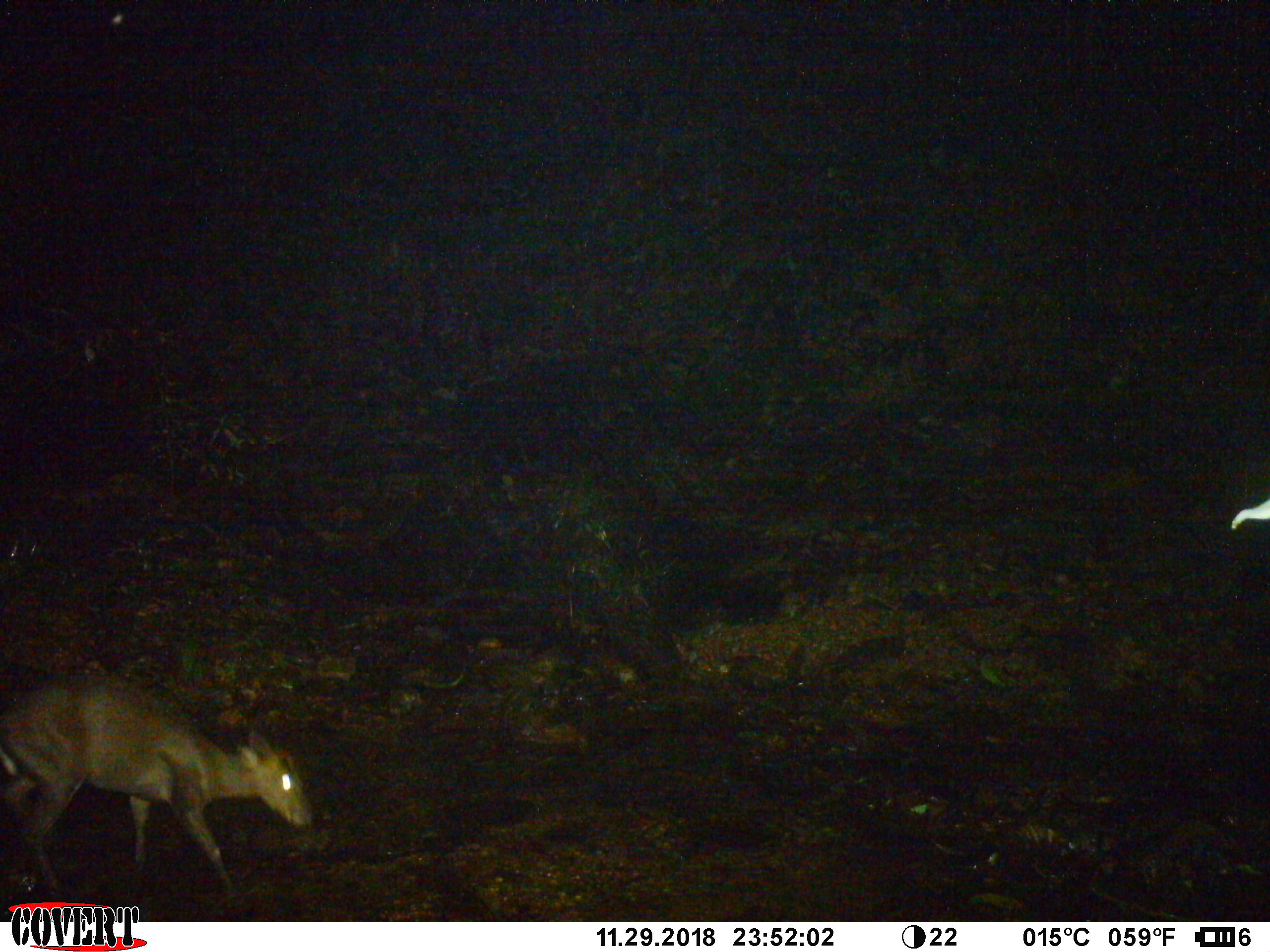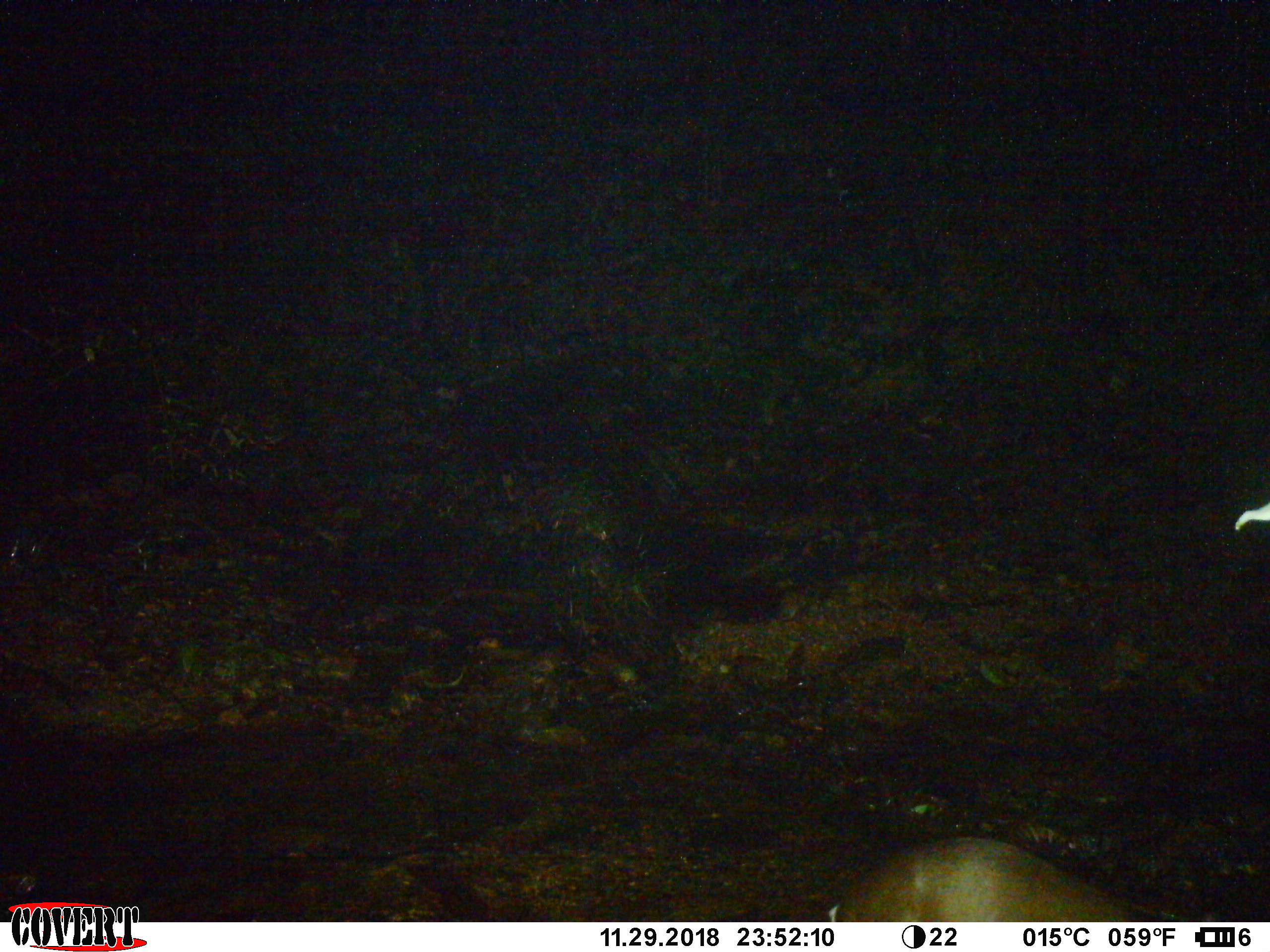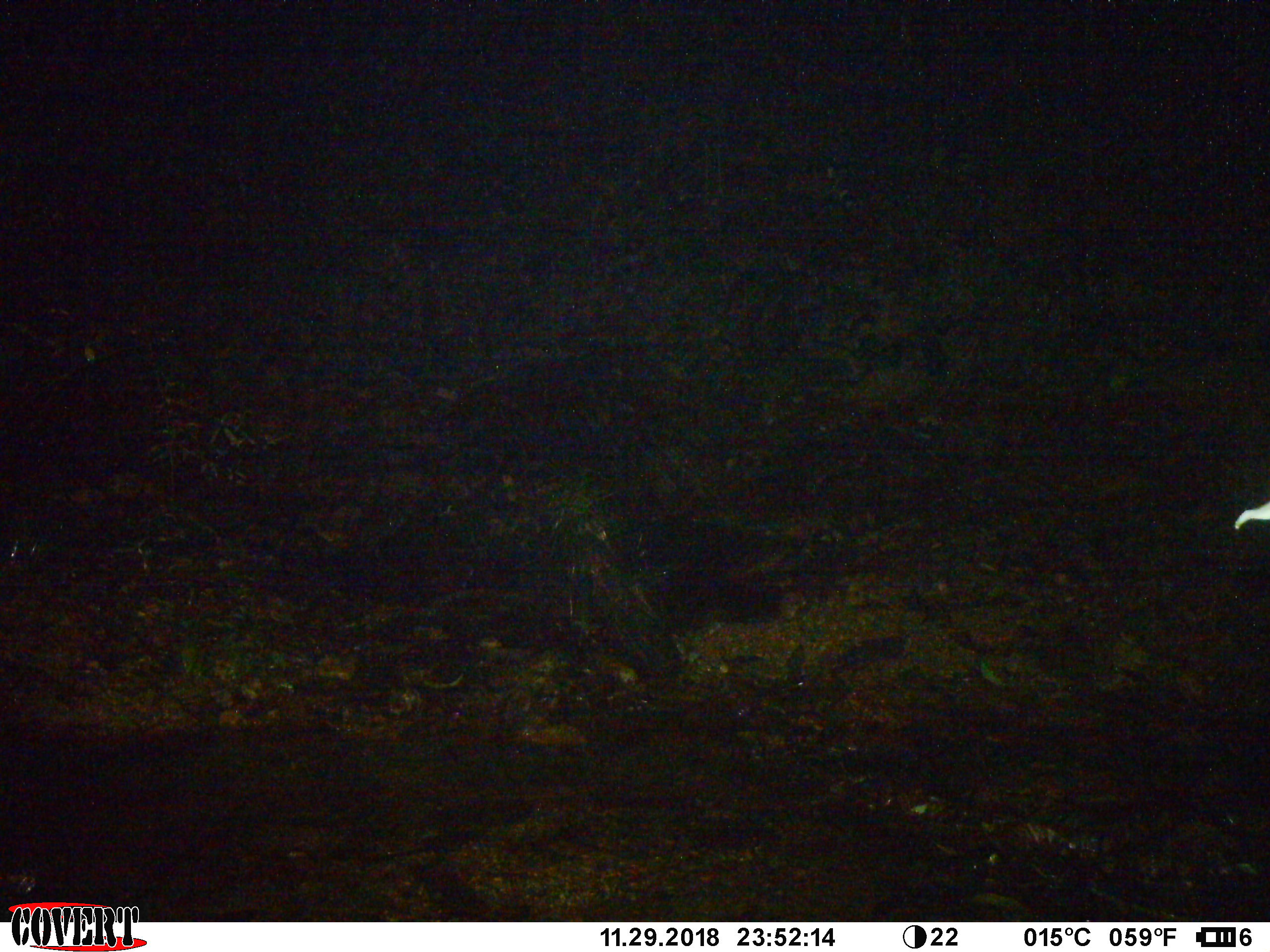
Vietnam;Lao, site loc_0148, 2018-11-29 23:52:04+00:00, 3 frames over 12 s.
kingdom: Animalia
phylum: Chordata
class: Mammalia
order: Artiodactyla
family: Cervidae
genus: Muntiacus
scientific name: Muntiacus rooseveltorum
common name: roosevelt's muntjac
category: roosevelts muntjac group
Roosevelts muntjac group (roosevelt's muntjac) (Muntiacus rooseveltorum). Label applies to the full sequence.